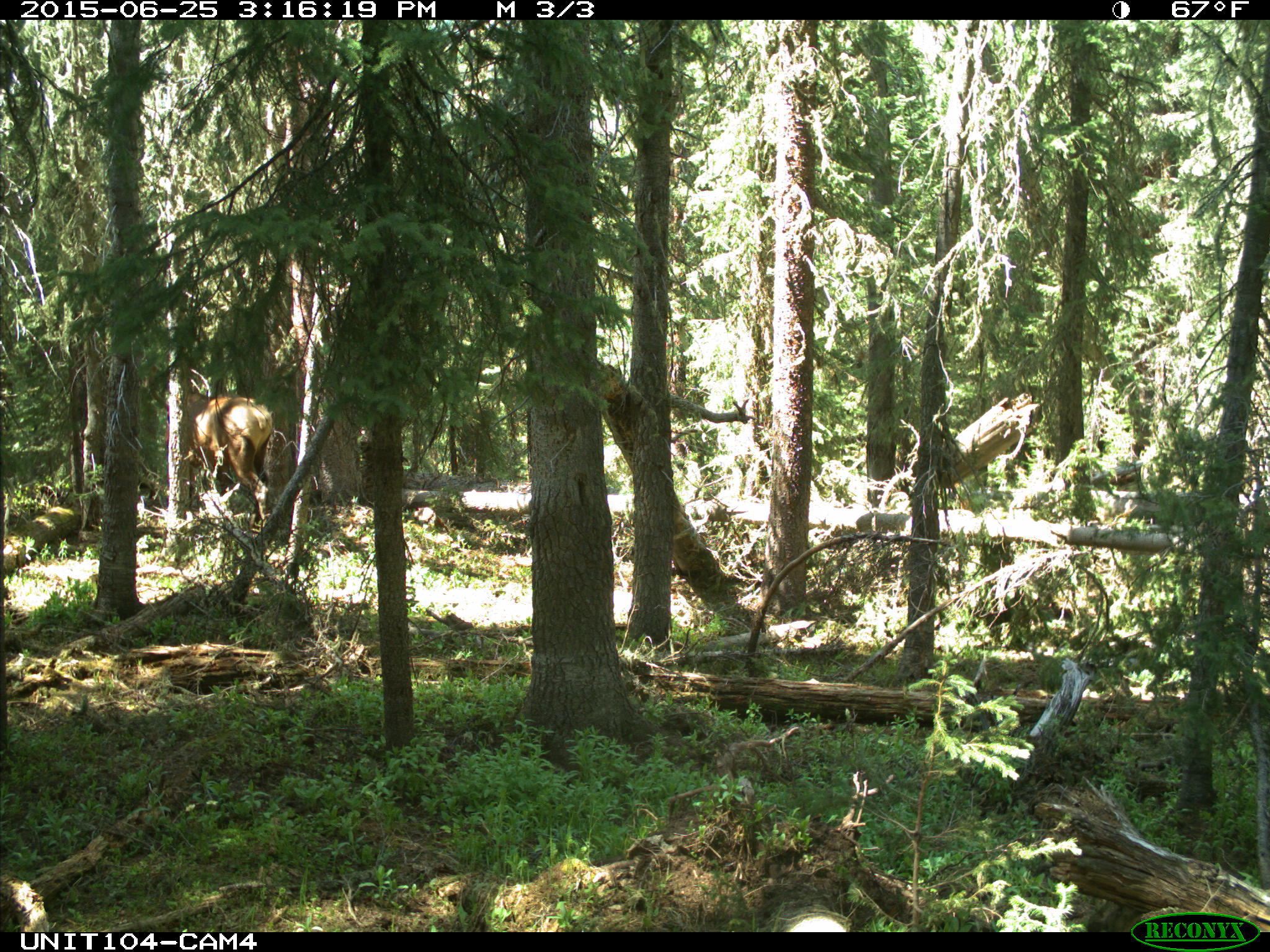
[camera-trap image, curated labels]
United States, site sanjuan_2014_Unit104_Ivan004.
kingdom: Animalia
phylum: Chordata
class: Mammalia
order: Artiodactyla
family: Cervidae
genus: Cervus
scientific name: Cervus elaphus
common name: red deer